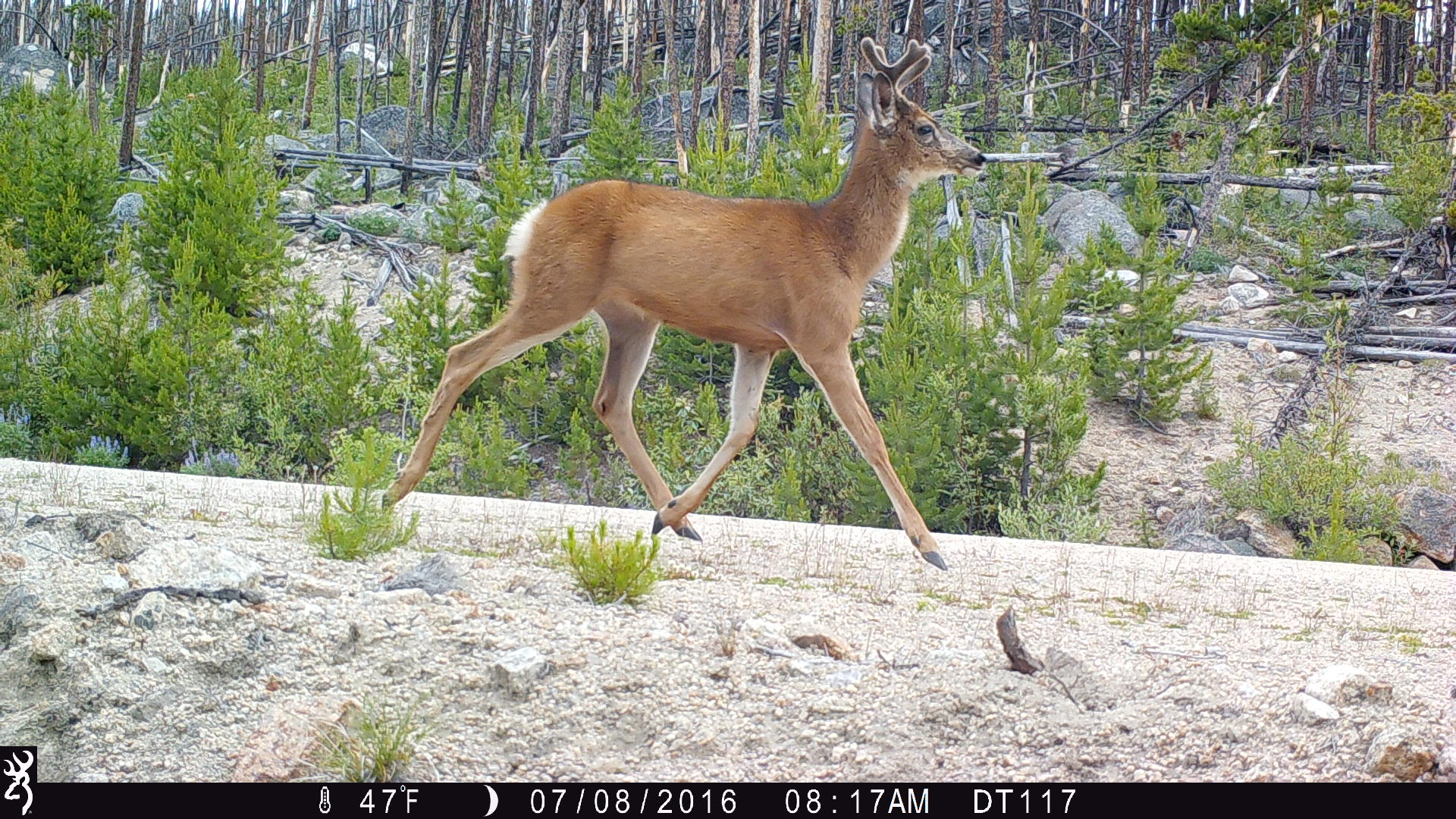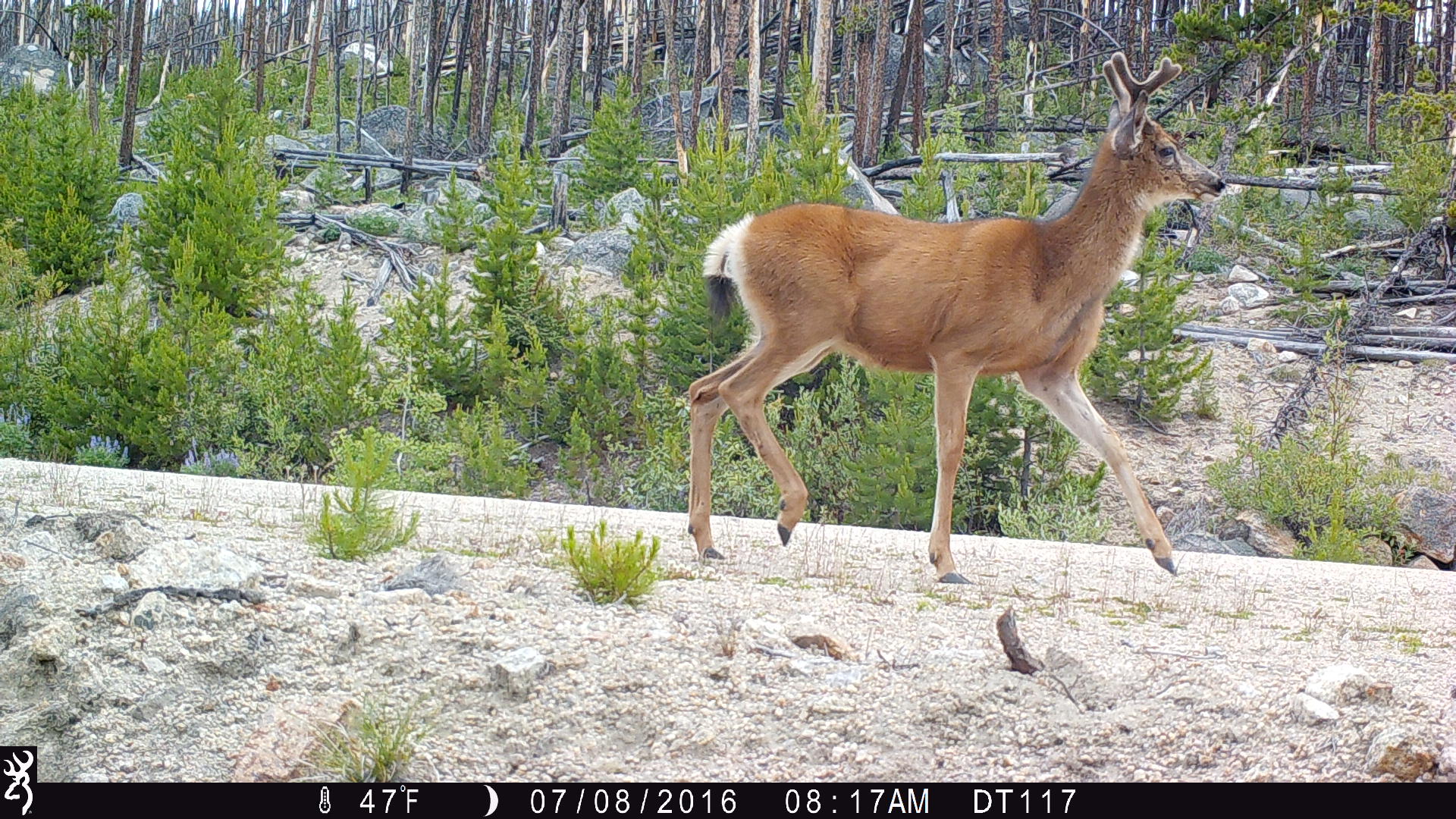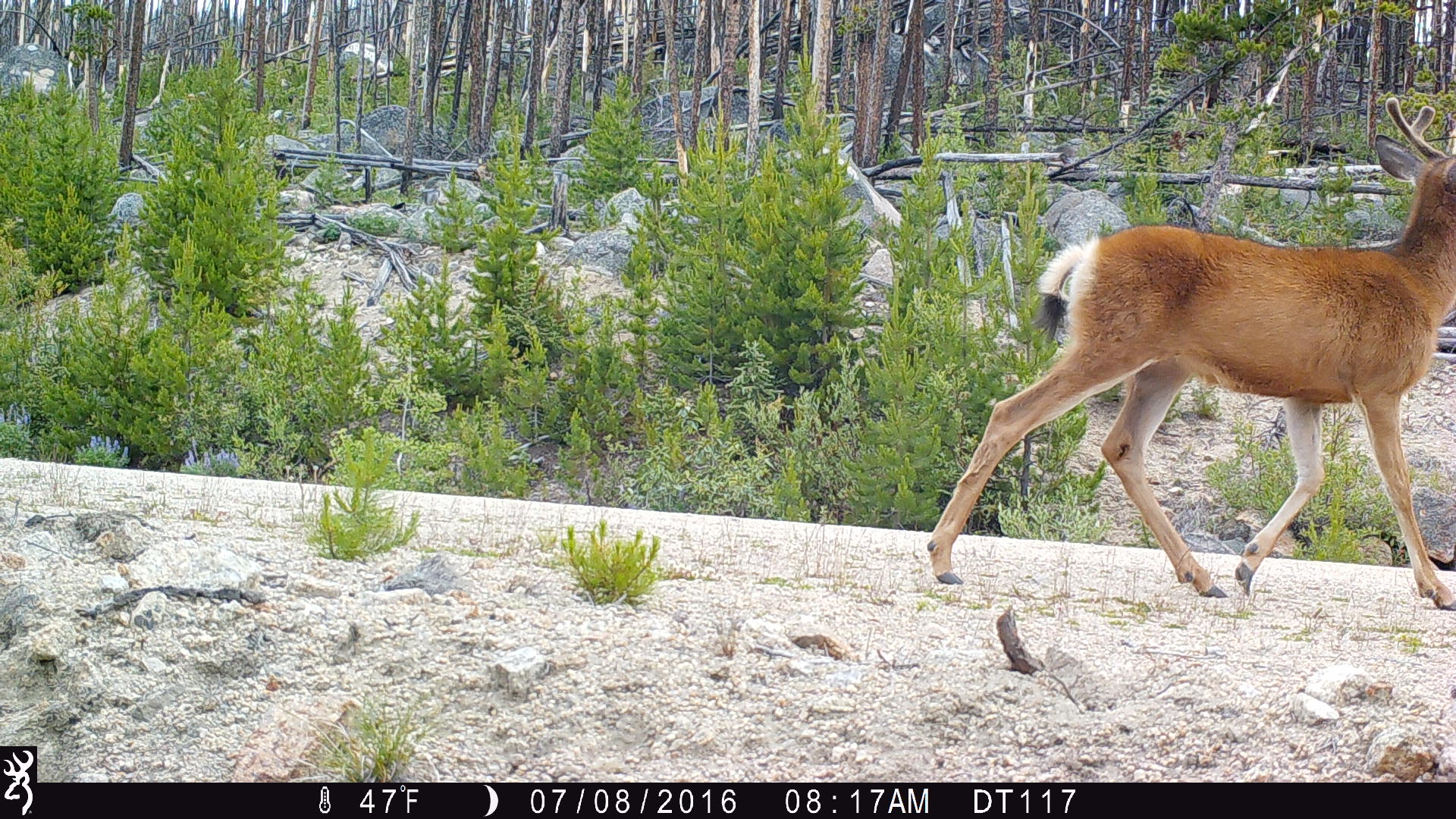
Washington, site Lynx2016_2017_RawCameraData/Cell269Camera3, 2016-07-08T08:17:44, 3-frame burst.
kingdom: Animalia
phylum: Chordata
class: Mammalia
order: Artiodactyla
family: Cervidae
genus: Odocoileus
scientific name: Odocoileus hemionus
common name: mule deer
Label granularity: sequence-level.